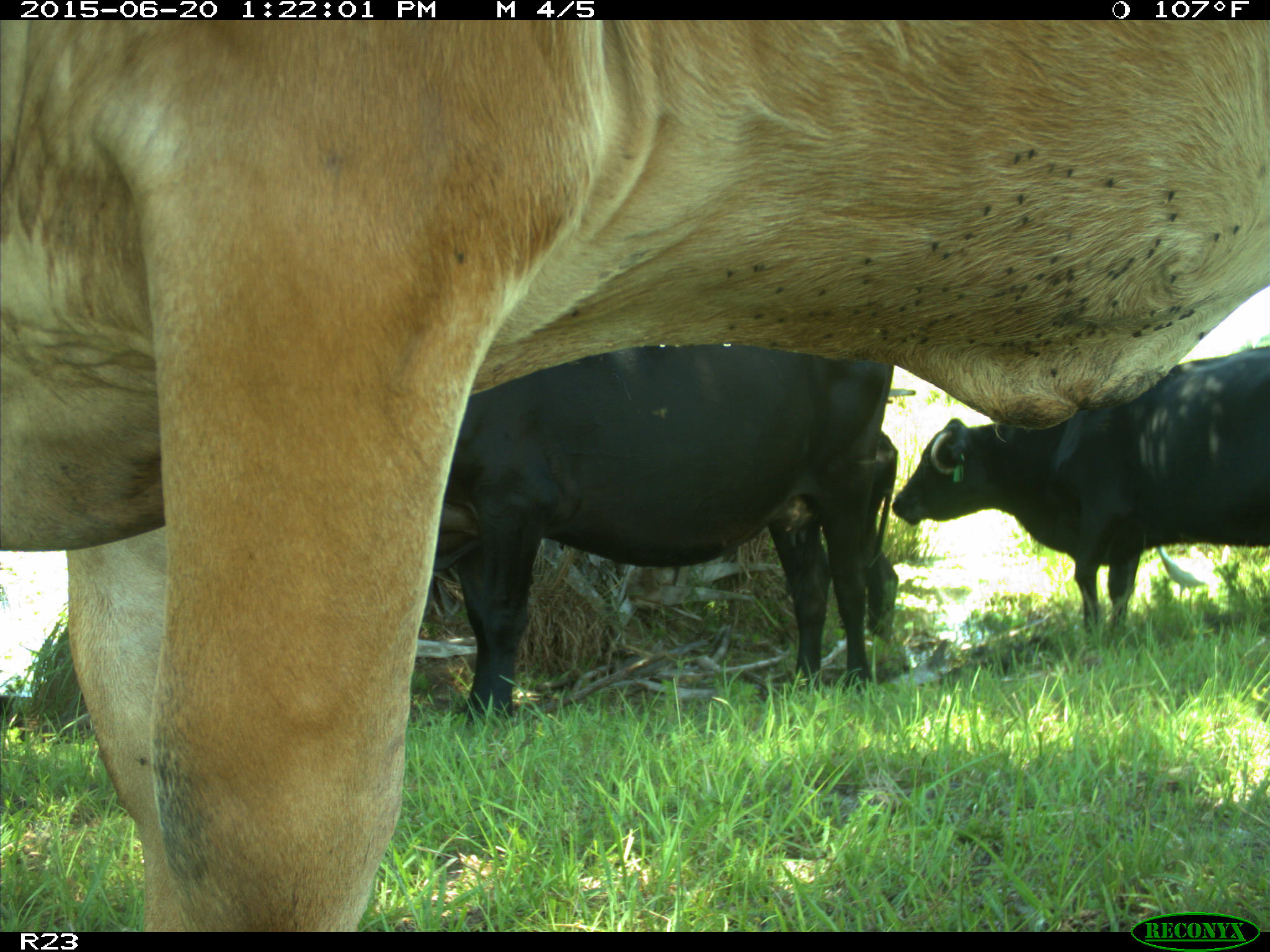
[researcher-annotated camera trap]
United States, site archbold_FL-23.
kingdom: Animalia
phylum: Chordata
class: Mammalia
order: Artiodactyla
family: Bovidae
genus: Bos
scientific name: Bos taurus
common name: domestic cow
Bos taurus (domestic cow).